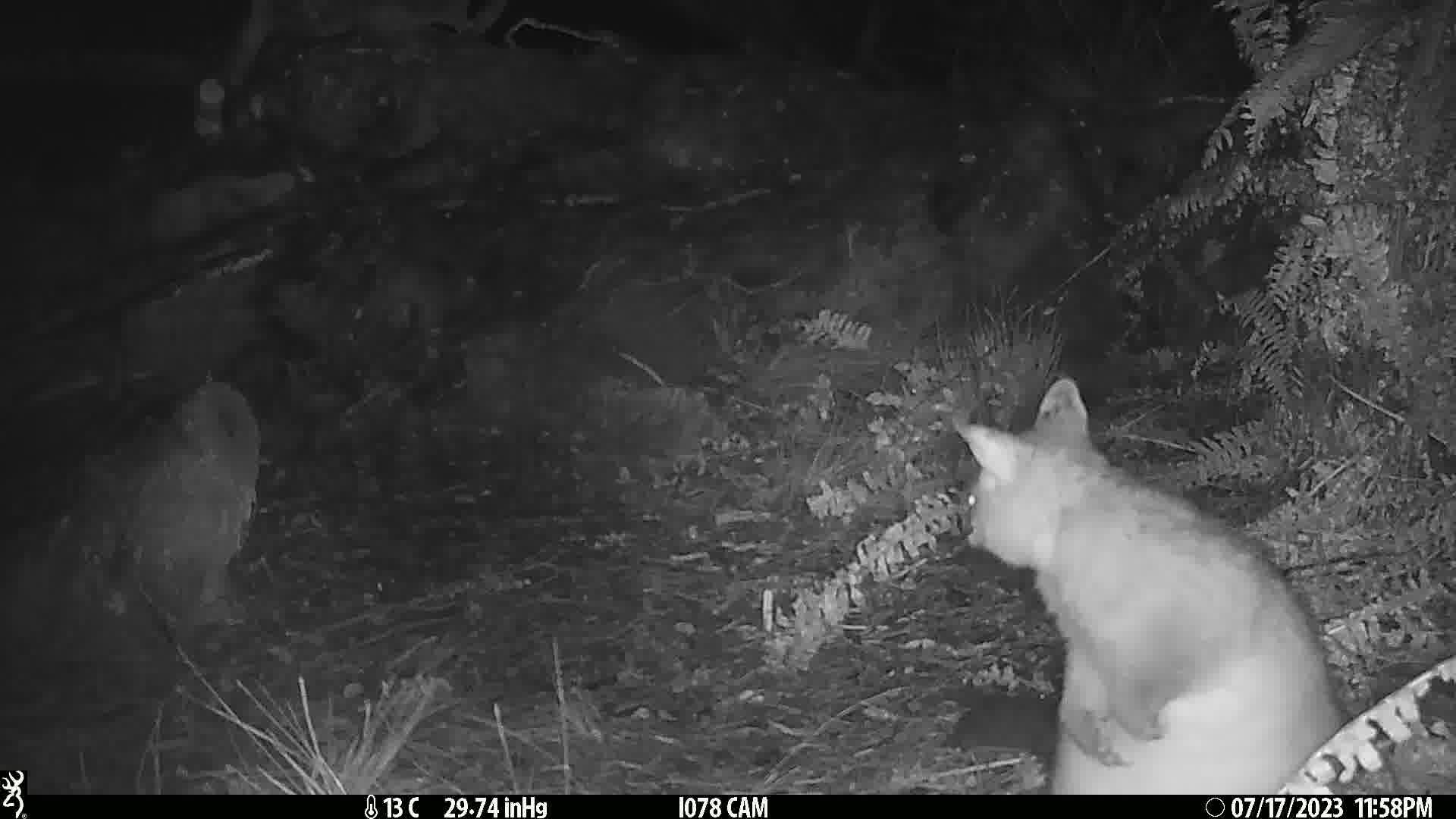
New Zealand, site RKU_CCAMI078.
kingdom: Animalia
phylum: Chordata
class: Mammalia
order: Diprotodontia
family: Phalangeridae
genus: Trichosurus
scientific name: Trichosurus vulpecula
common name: common brushtail possum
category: possum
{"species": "possum (common brushtail possum) (Trichosurus vulpecula)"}